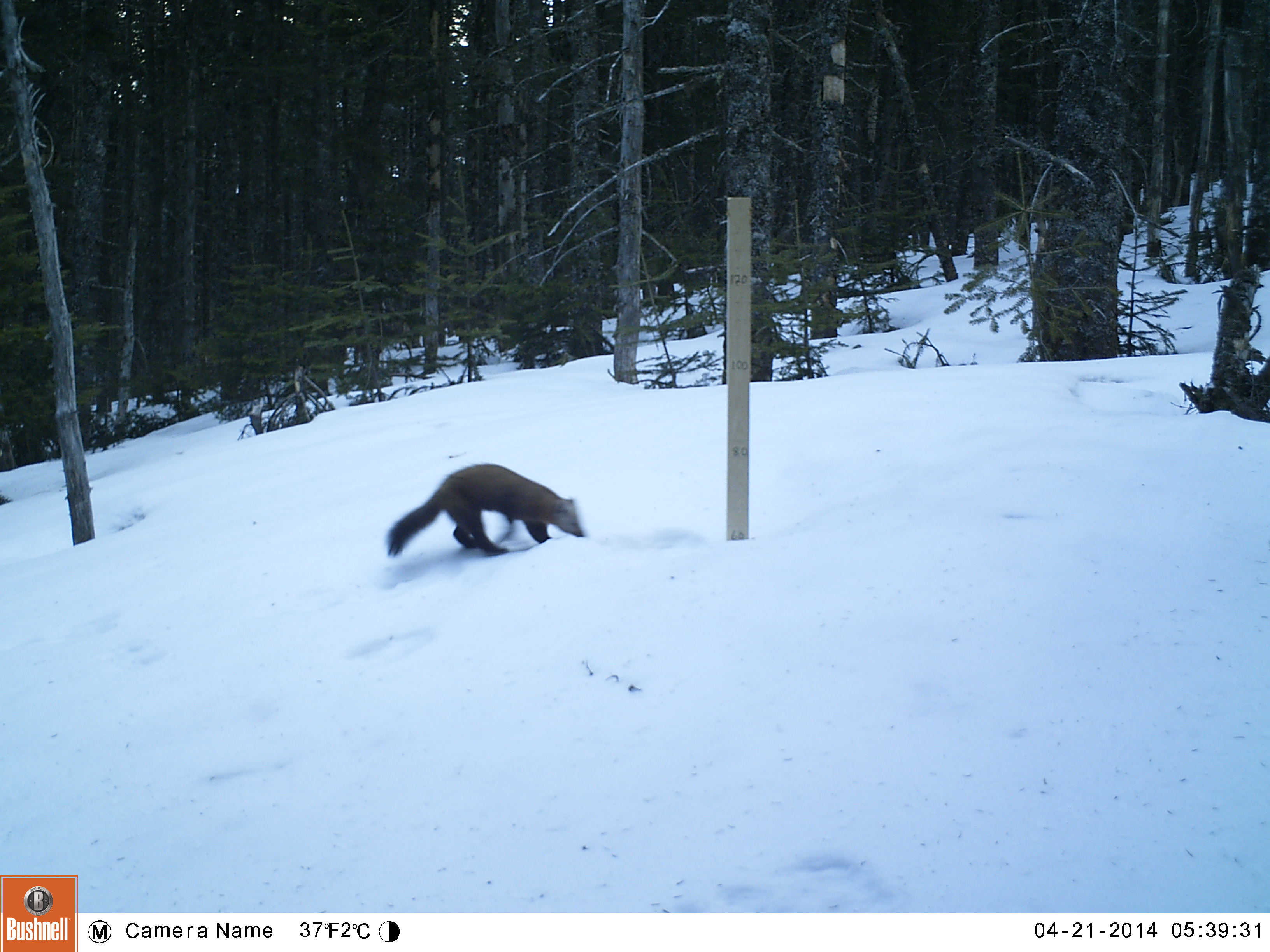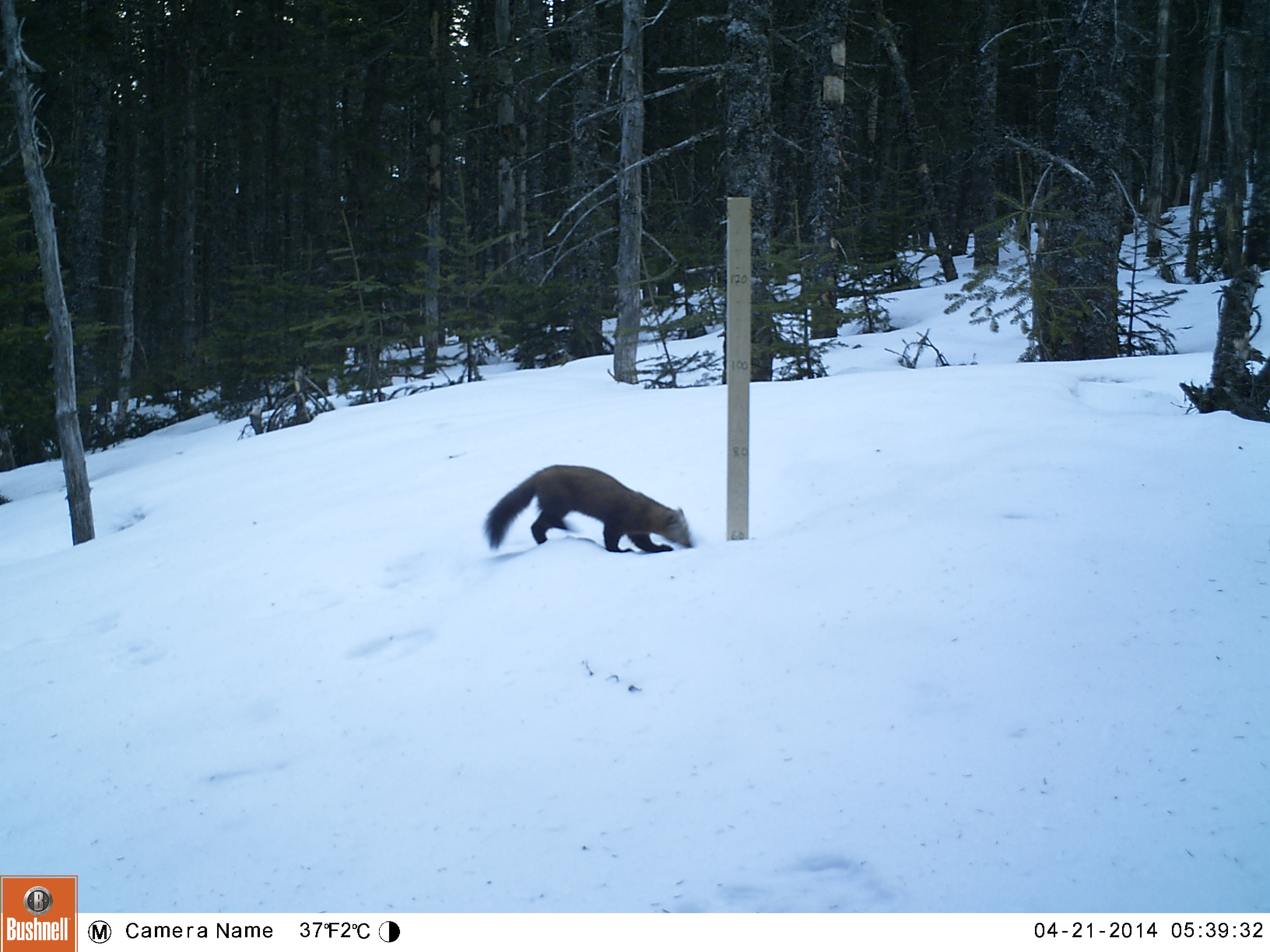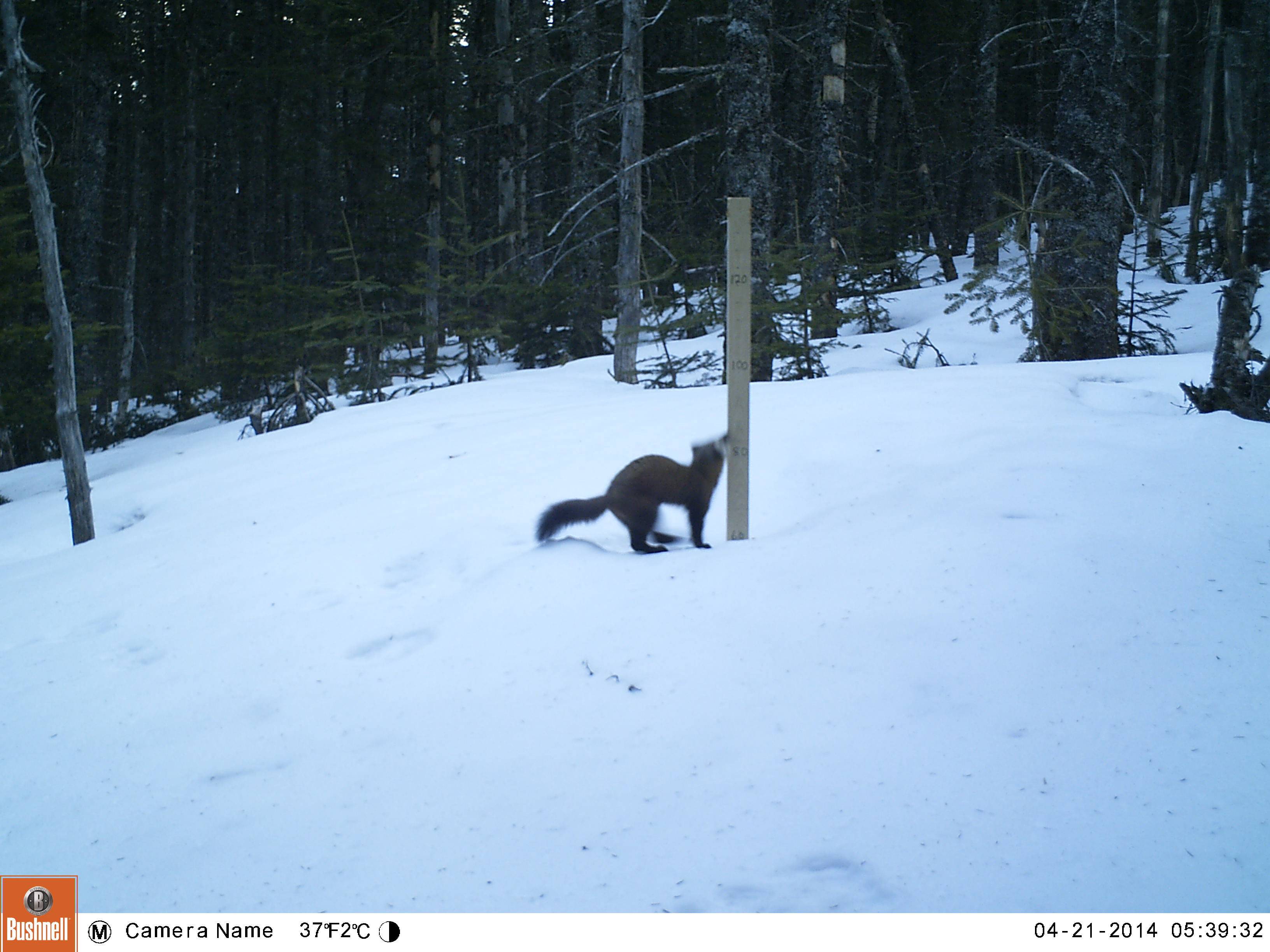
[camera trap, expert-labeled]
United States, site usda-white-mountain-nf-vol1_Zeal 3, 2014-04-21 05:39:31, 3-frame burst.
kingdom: Animalia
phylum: Chordata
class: Mammalia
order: Carnivora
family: Mustelidae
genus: Martes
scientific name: Martes americana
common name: american marten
American marten (Martes americana).